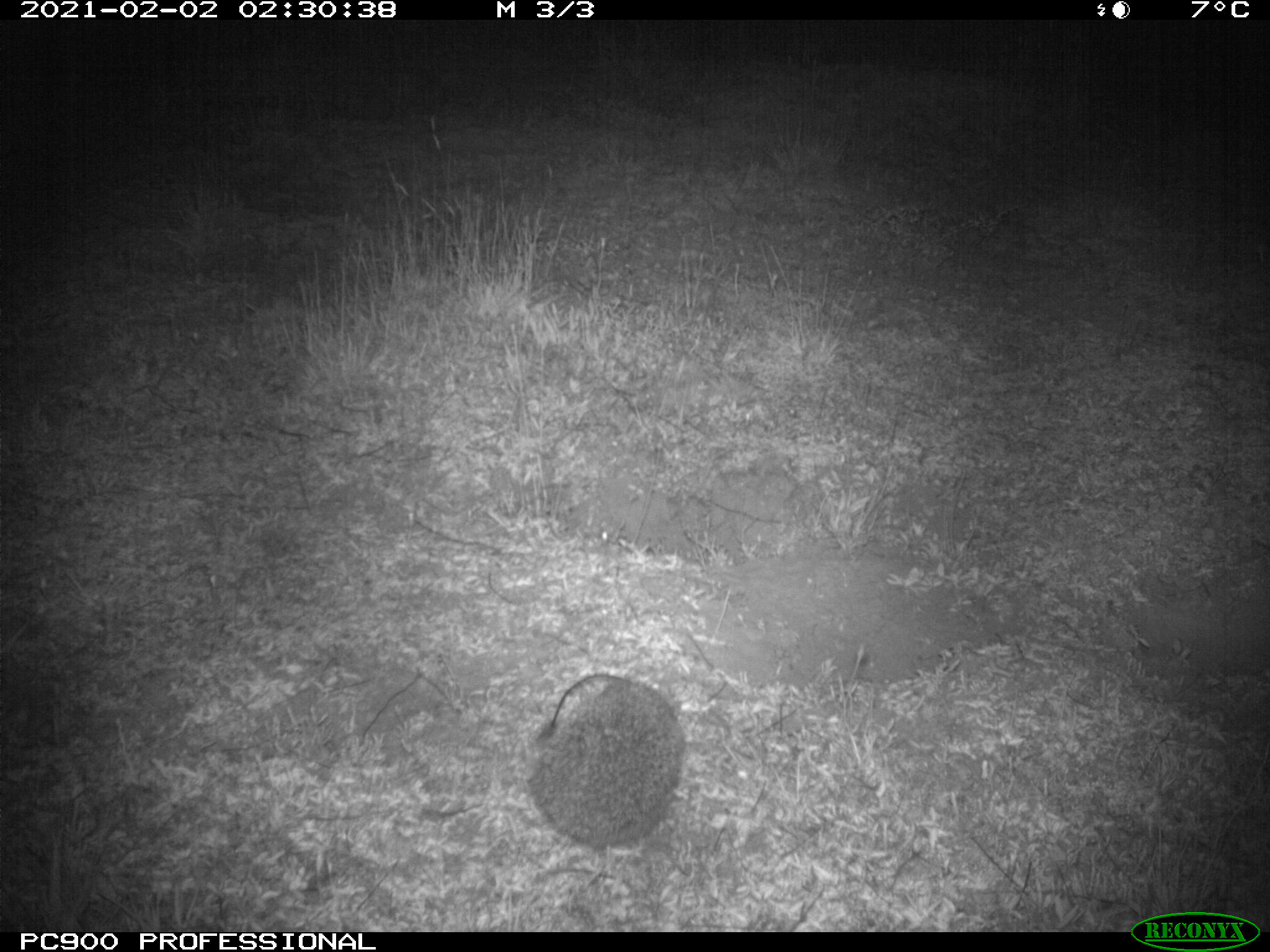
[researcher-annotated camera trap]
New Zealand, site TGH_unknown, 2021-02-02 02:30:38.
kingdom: Animalia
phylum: Chordata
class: Mammalia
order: Eulipotyphla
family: Erinaceidae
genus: Erinaceus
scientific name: Erinaceus europaeus europaeus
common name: european hedgehog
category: hedgehog